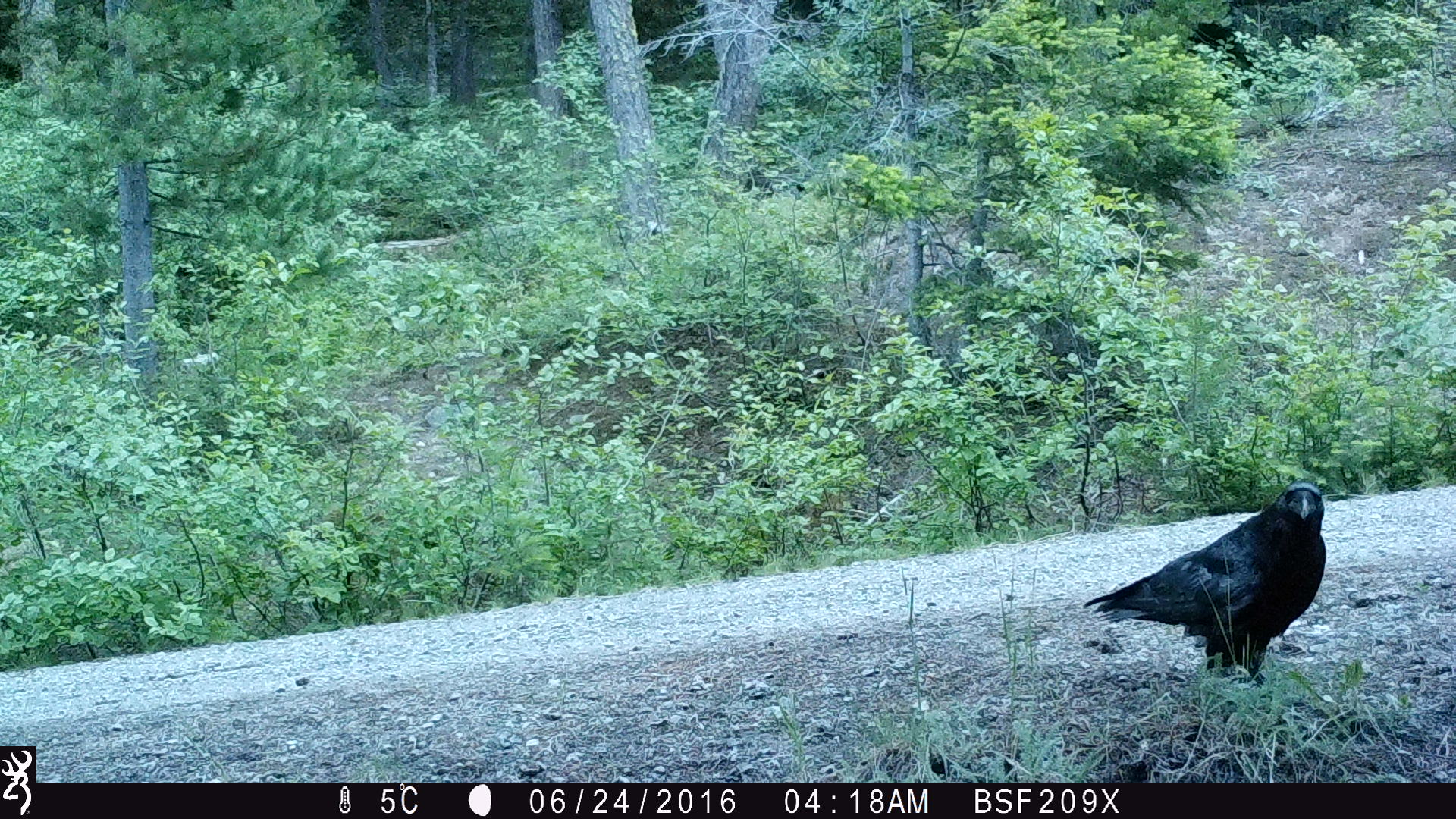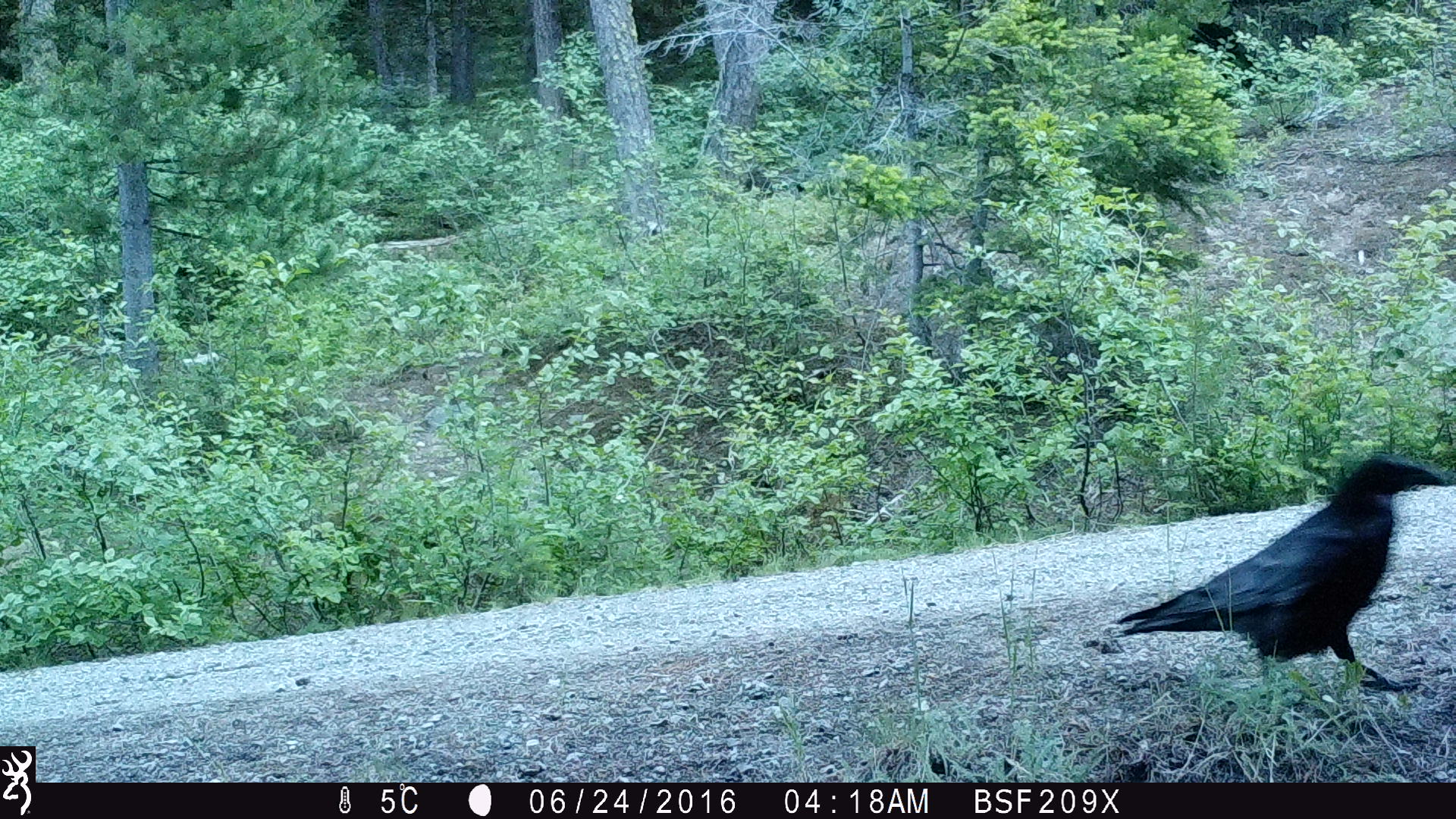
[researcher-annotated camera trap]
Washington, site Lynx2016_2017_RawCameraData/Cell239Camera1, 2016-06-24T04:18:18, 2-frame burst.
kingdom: Animalia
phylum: Chordata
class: Aves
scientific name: Aves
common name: birds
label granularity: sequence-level